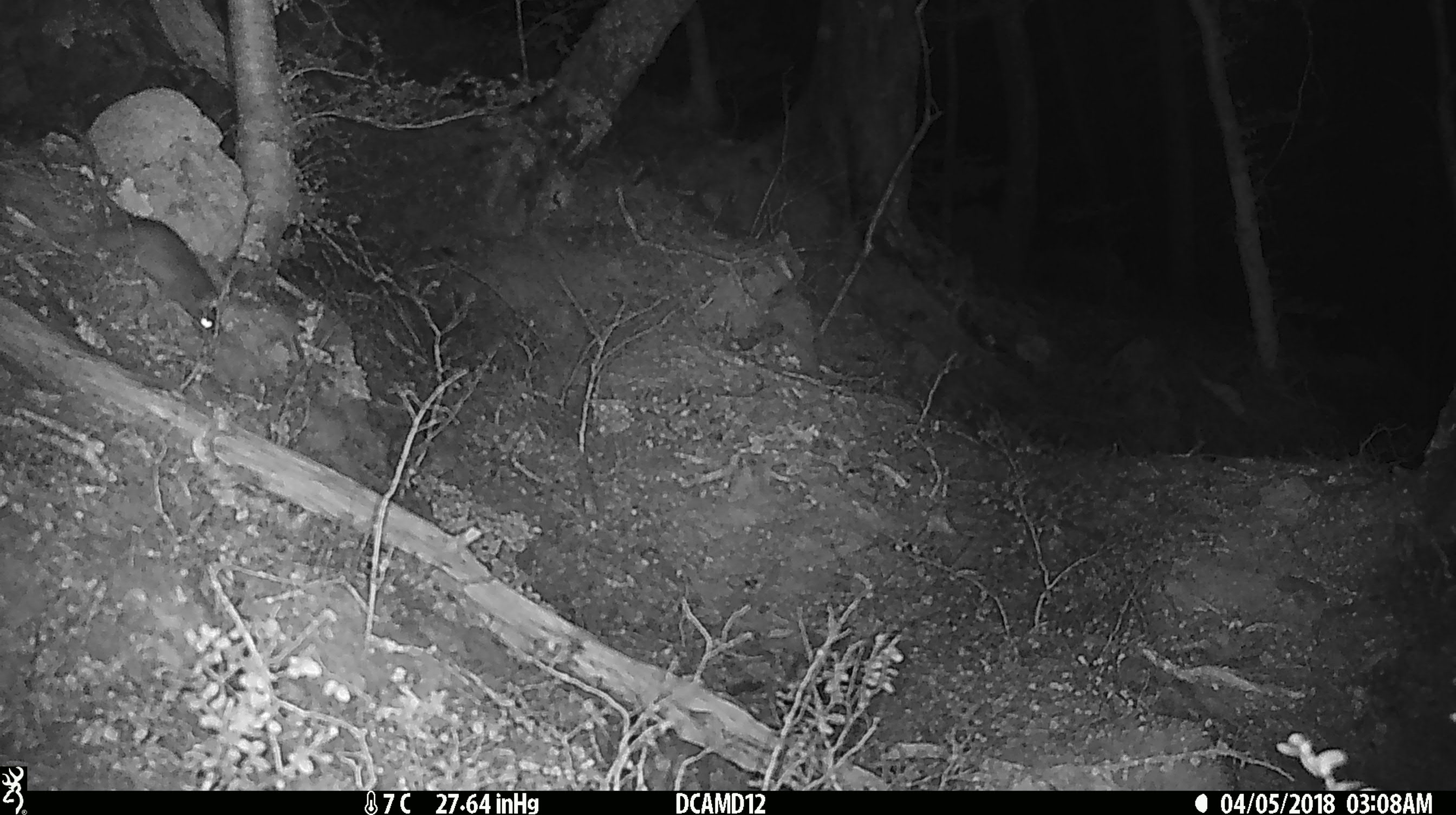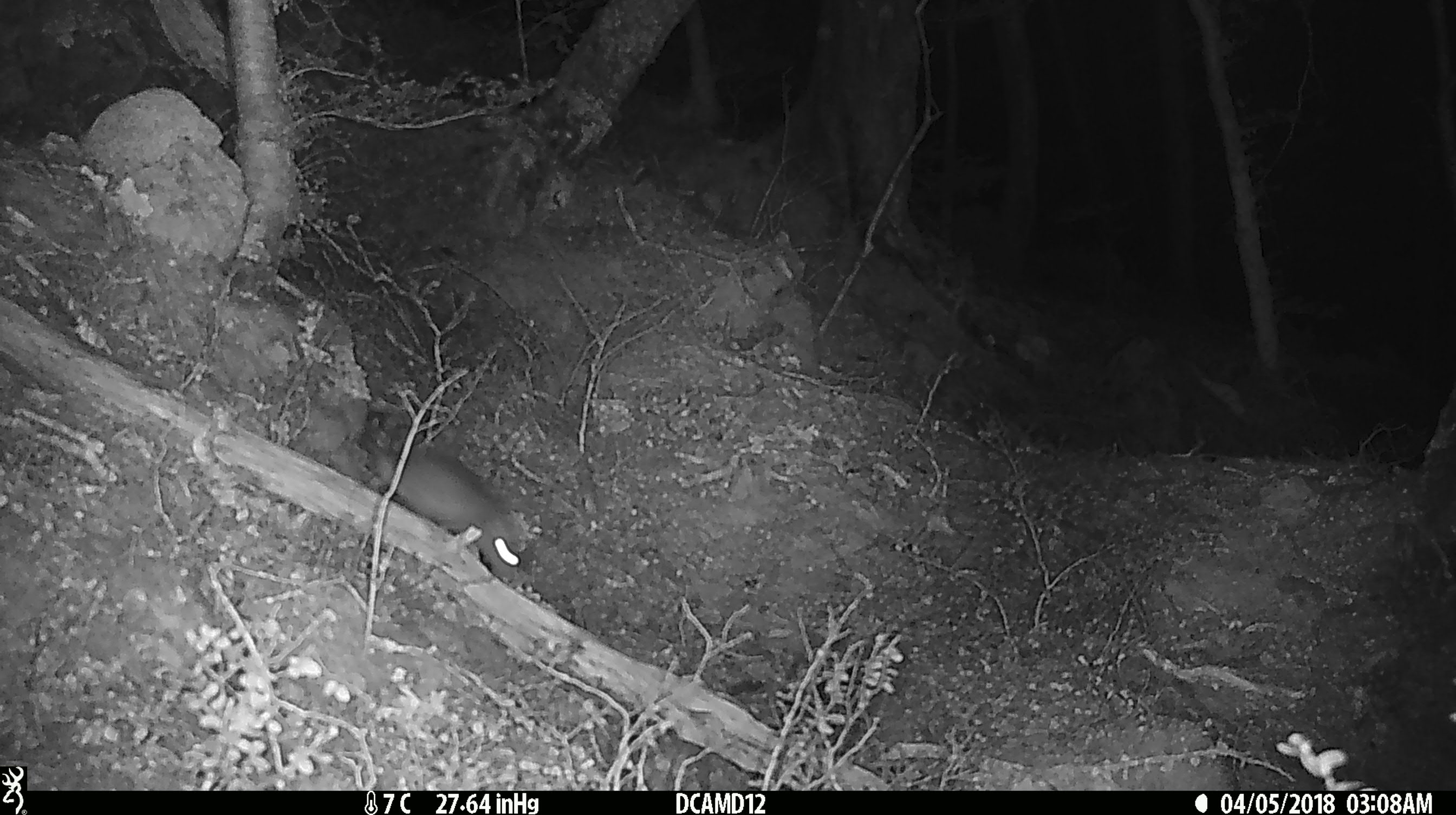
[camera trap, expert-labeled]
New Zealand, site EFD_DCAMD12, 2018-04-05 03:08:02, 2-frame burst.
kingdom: Animalia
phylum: Chordata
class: Mammalia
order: Rodentia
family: Muridae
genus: Rattus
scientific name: Rattus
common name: rat